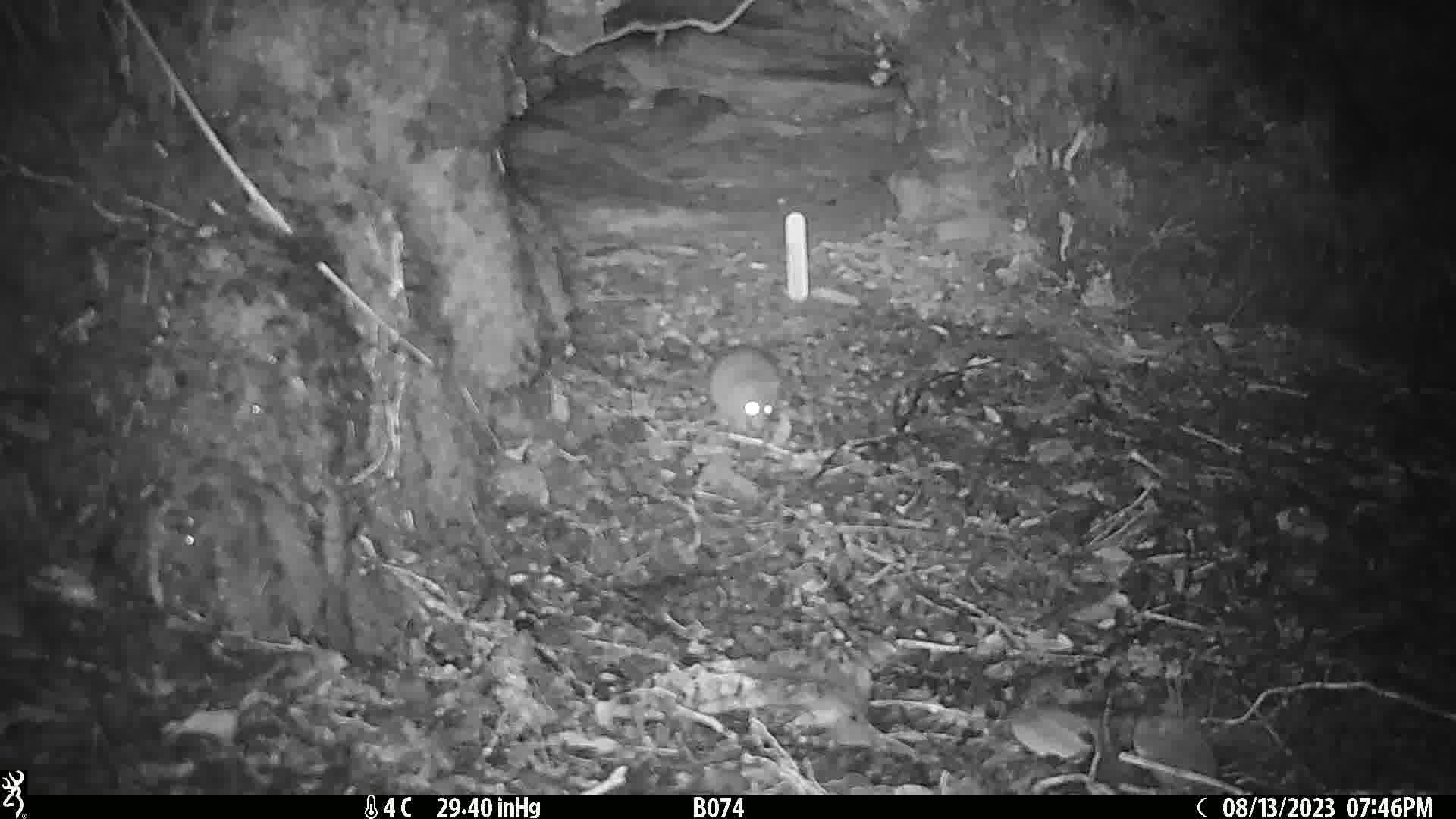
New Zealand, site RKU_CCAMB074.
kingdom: Animalia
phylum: Chordata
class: Mammalia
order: Rodentia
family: Muridae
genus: Rattus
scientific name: Rattus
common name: rat